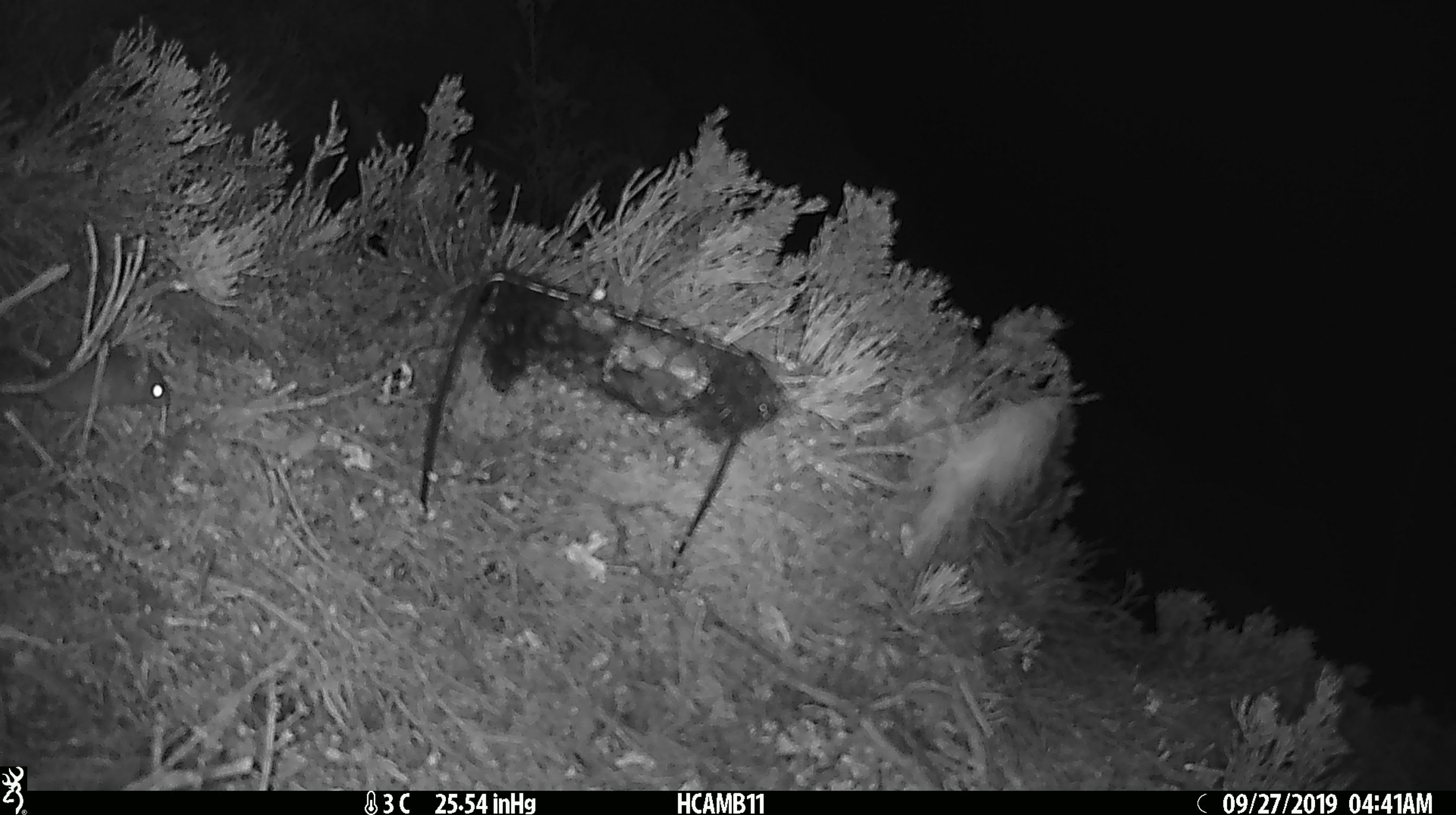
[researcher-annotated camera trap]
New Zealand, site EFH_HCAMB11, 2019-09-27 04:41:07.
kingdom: Animalia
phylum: Chordata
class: Mammalia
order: Rodentia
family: Muridae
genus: Mus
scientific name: Mus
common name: mouse